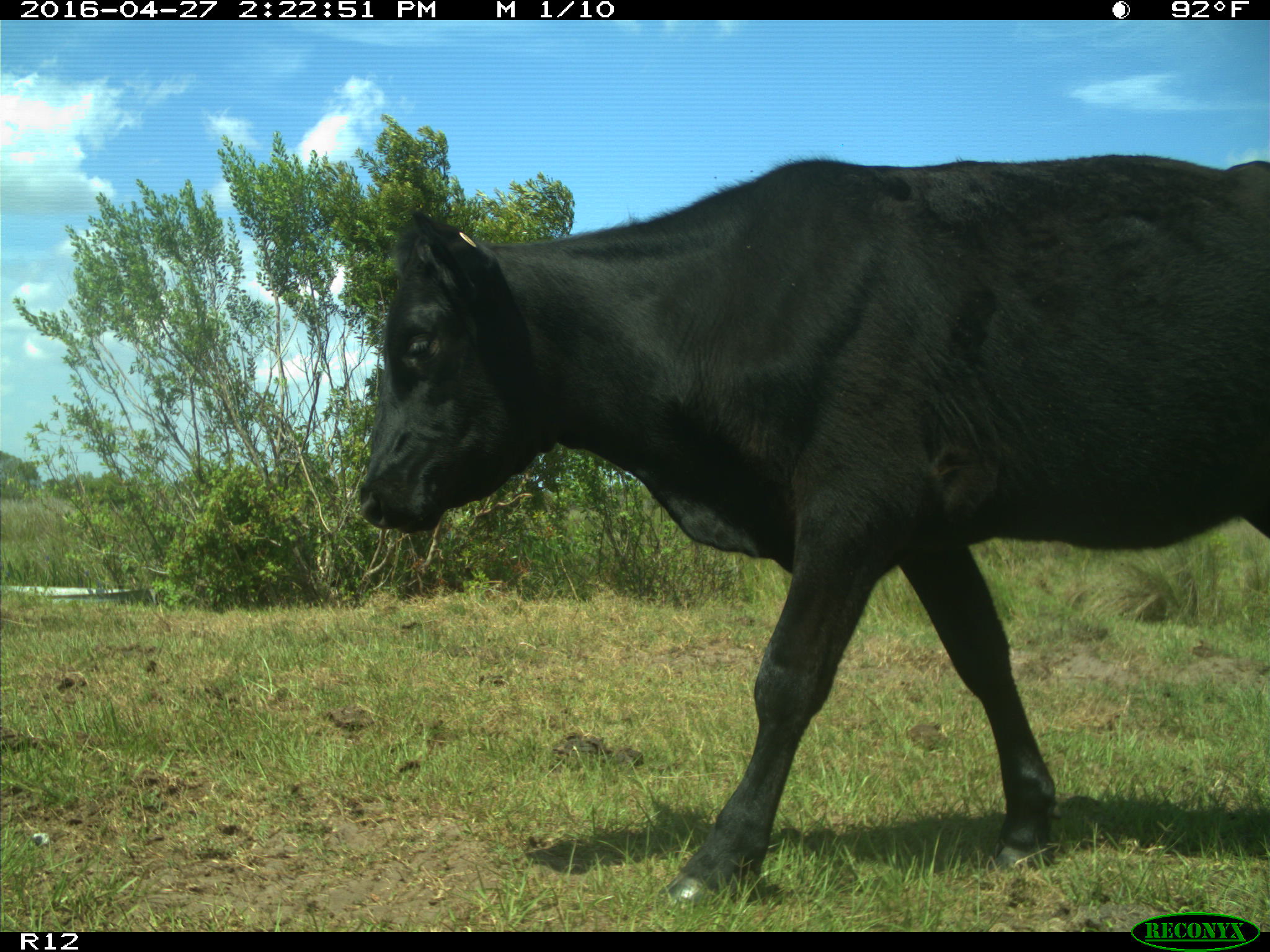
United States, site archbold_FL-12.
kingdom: Animalia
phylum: Chordata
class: Mammalia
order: Artiodactyla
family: Bovidae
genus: Bos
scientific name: Bos taurus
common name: domestic cow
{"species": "Bos taurus (domestic cow)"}